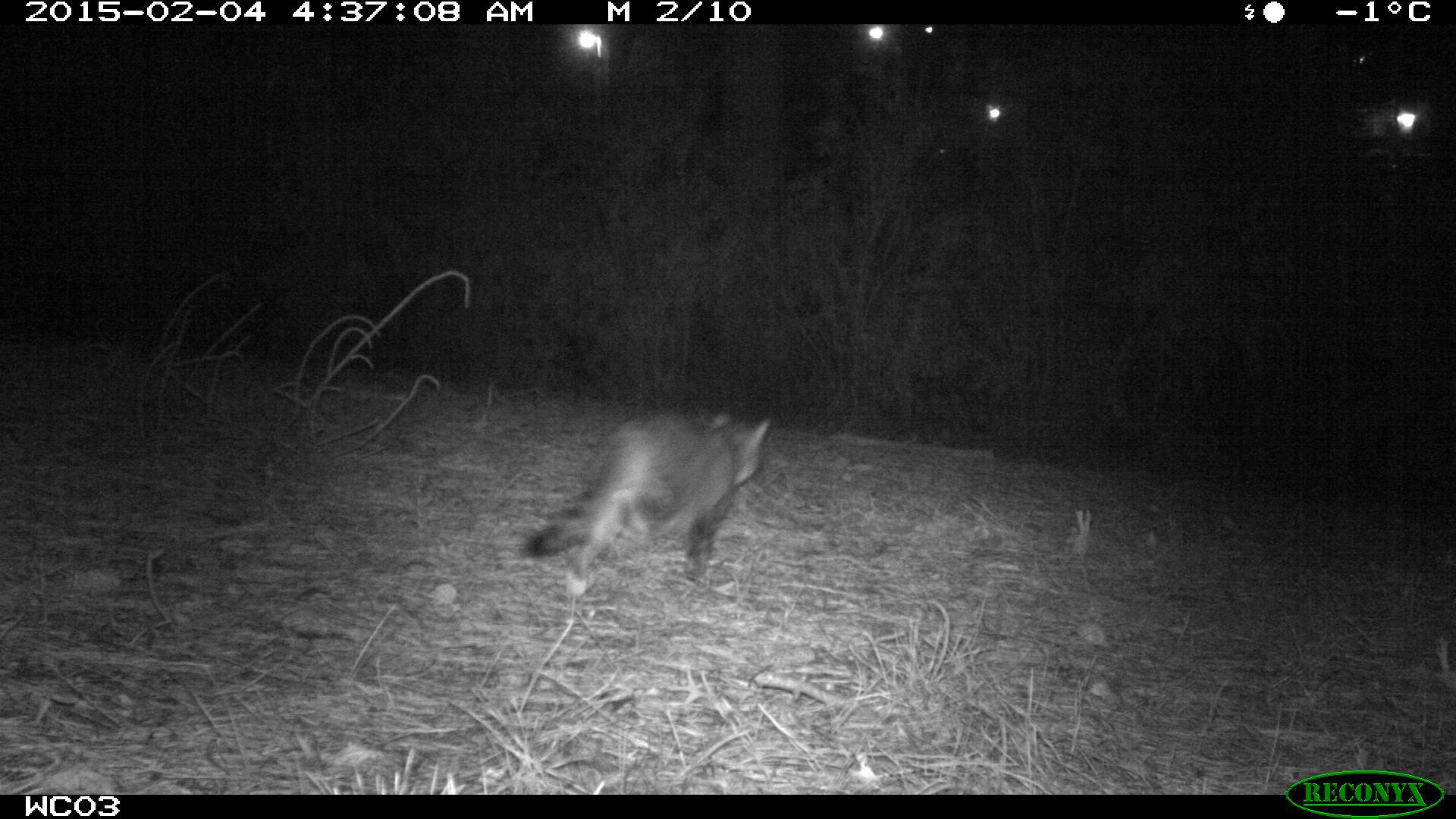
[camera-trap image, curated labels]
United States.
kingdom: Animalia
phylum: Chordata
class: Mammalia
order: Carnivora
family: Felidae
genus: Felis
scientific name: Felis catus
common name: domestic cat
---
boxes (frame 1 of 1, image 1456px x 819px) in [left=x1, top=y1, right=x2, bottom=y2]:
Domestic Cat: [left=524, top=410, right=781, bottom=596]